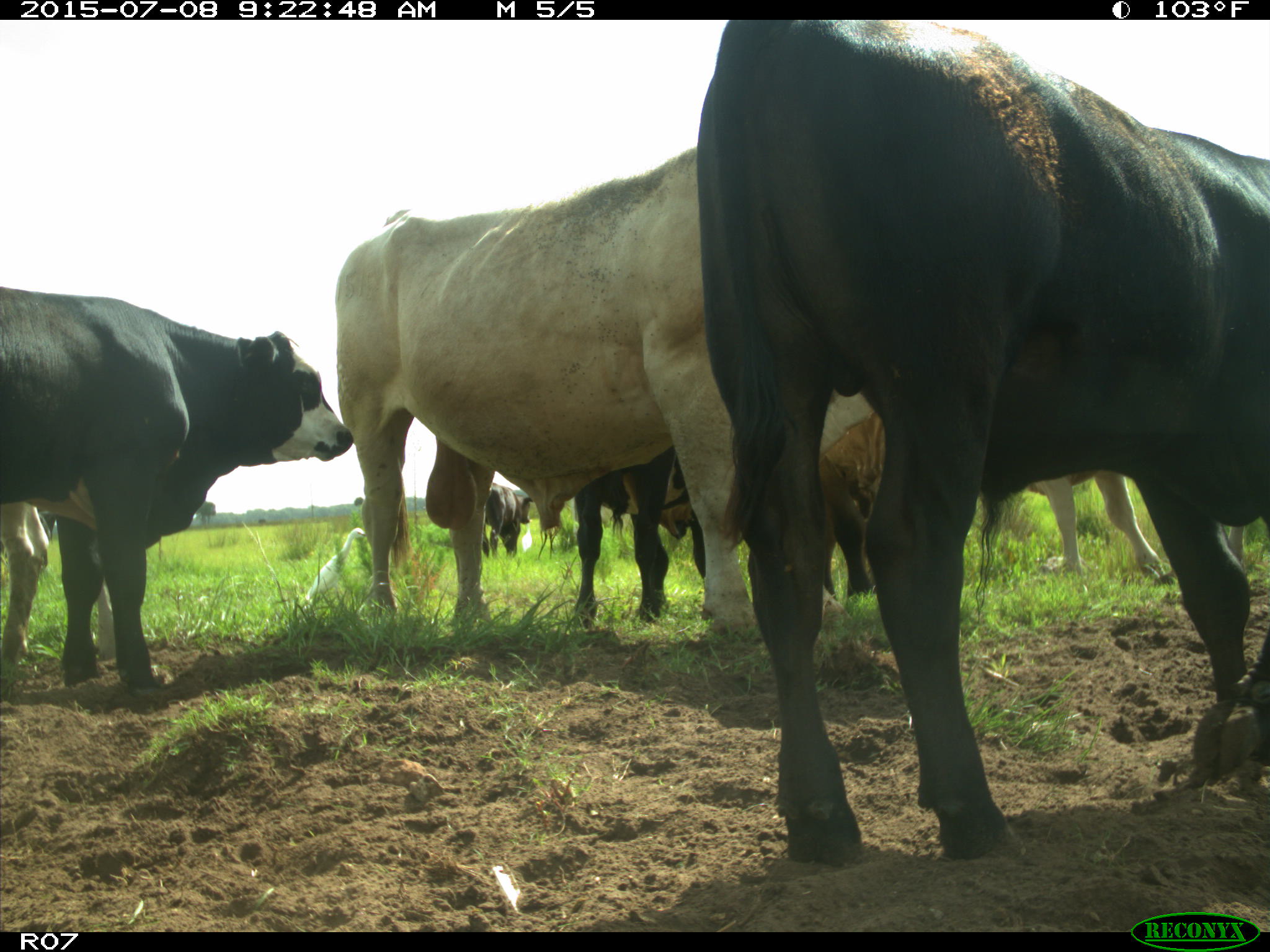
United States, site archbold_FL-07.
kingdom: Animalia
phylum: Chordata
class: Mammalia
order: Artiodactyla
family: Bovidae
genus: Bos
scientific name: Bos taurus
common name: domestic cow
Bos taurus (domestic cow).